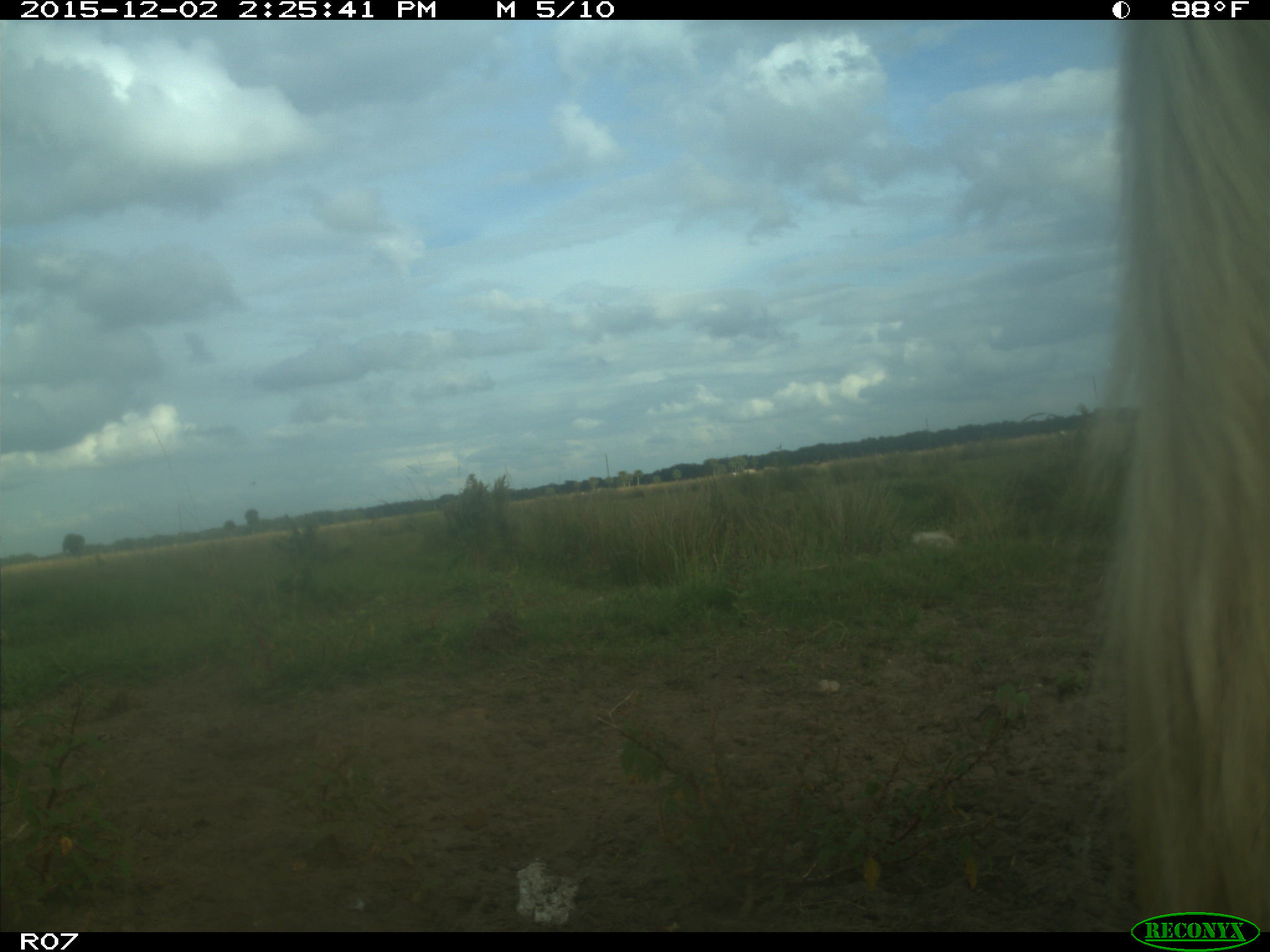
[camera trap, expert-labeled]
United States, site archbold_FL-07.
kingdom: Animalia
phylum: Chordata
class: Mammalia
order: Artiodactyla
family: Bovidae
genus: Bos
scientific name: Bos taurus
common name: domestic cow